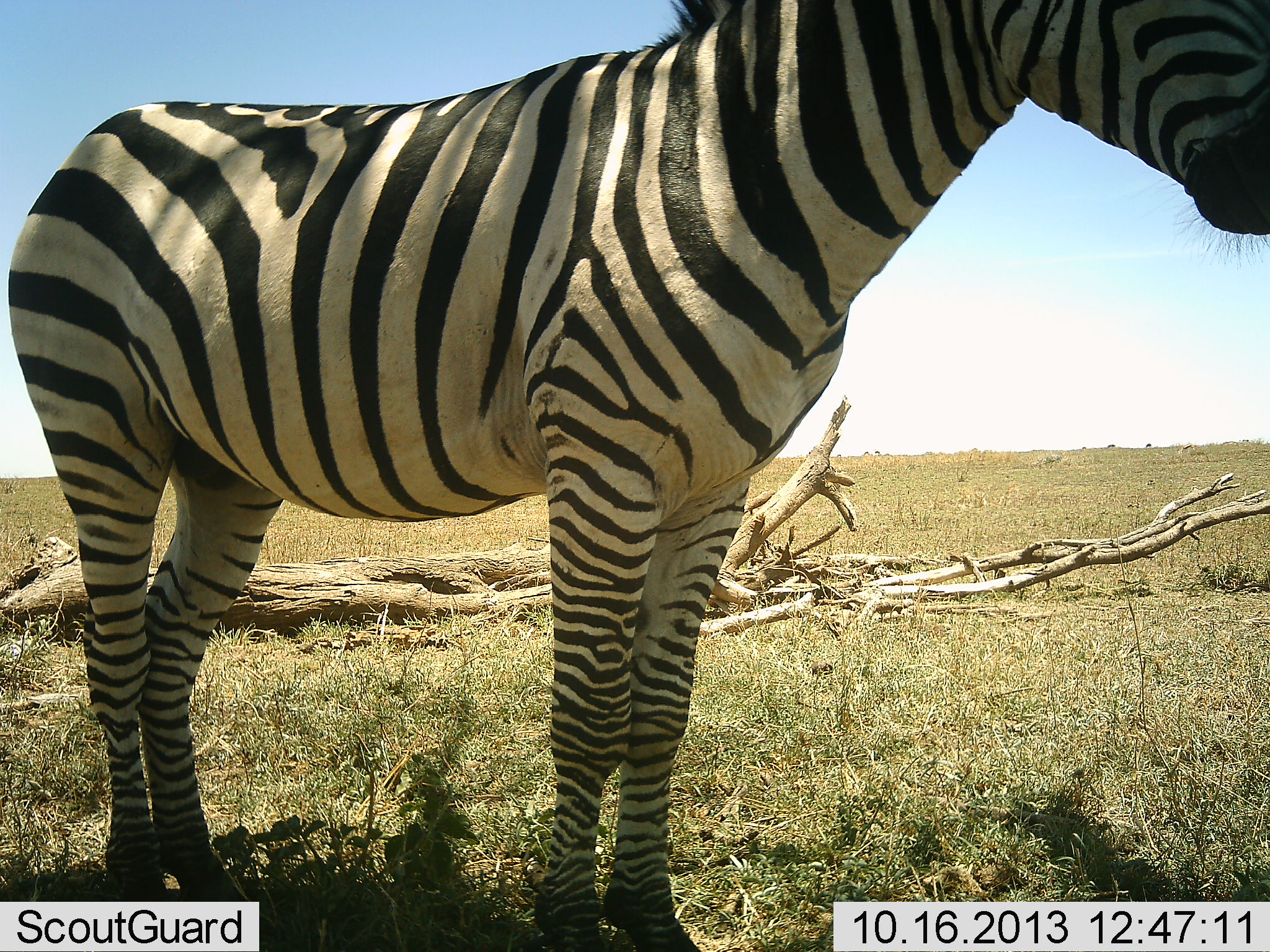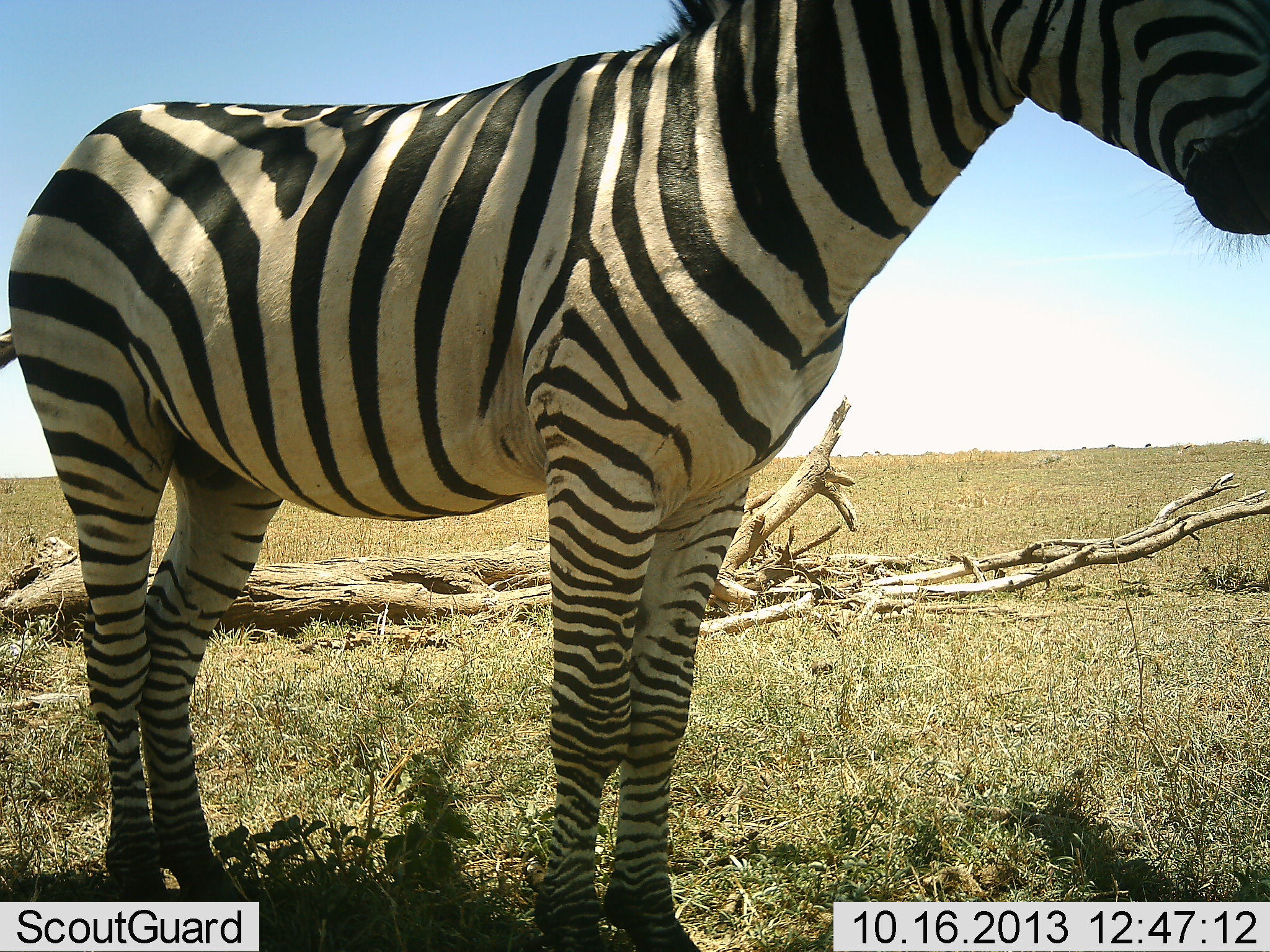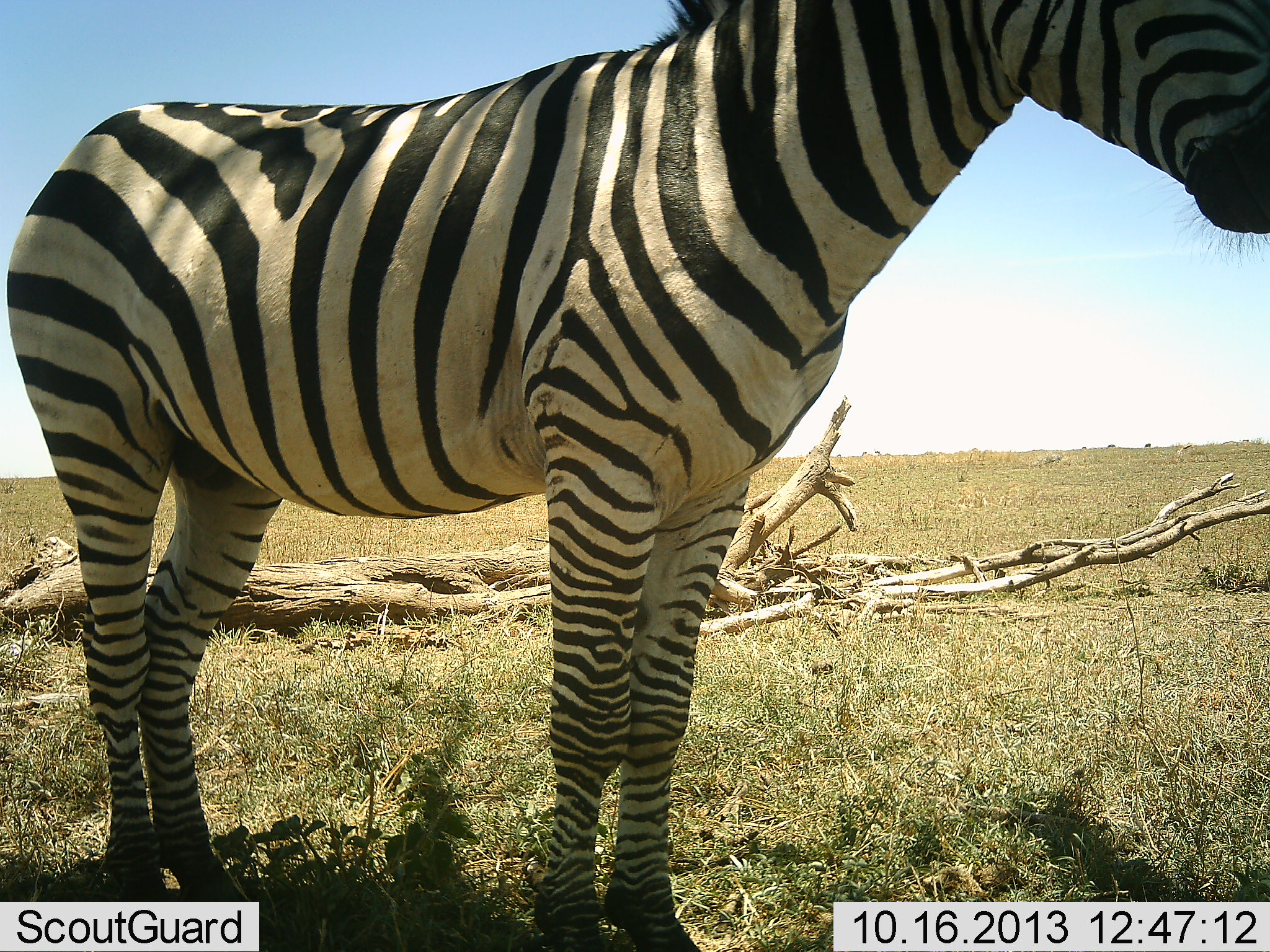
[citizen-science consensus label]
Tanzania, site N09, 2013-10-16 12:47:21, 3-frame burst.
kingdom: Animalia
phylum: Chordata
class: Mammalia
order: Perissodactyla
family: Equidae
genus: Equus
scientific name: Equus quagga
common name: plains zebra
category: zebra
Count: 1.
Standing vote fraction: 100%.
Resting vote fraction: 0%.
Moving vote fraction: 0%.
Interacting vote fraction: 0%.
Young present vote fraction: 0%.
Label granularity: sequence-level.